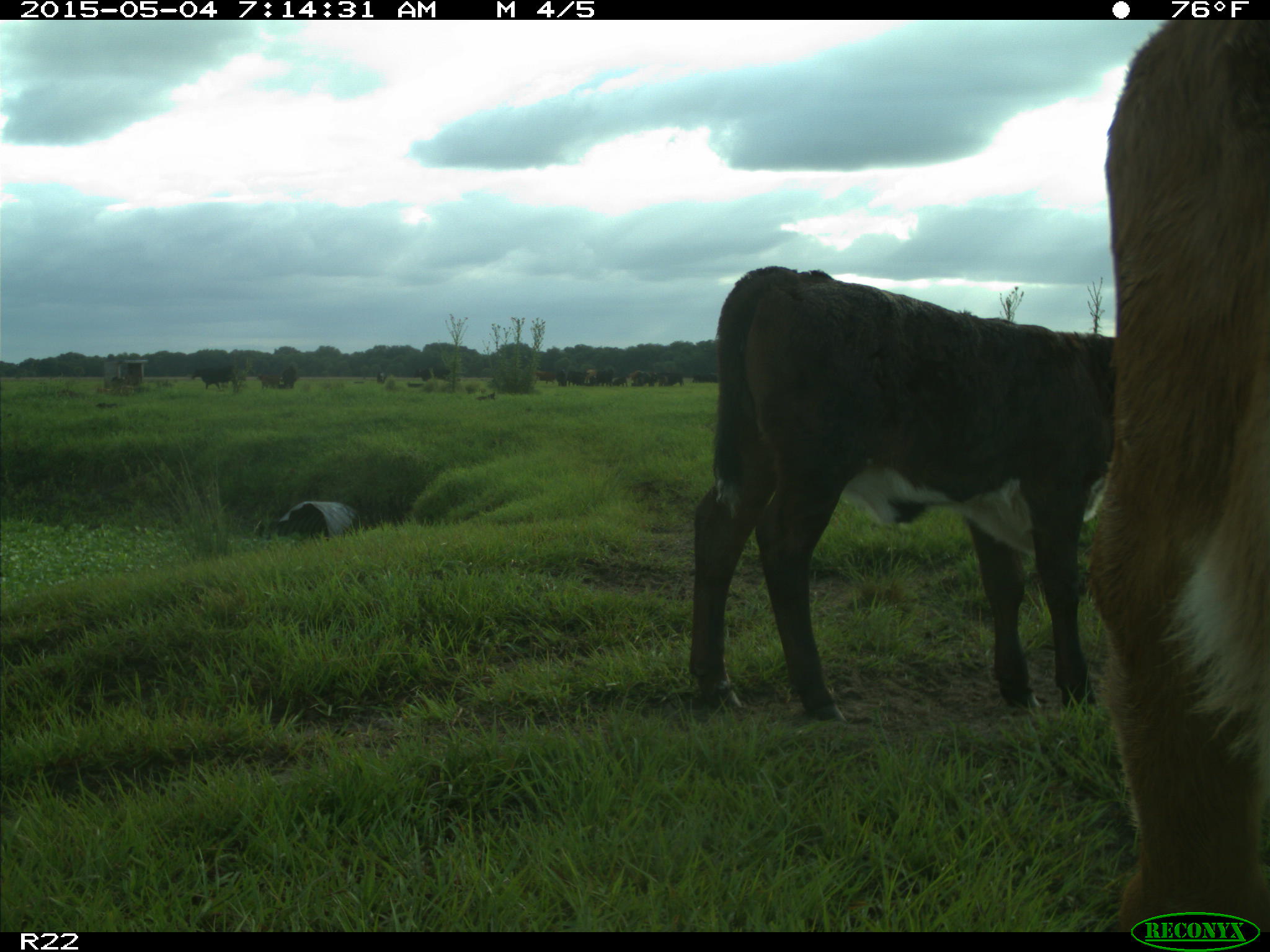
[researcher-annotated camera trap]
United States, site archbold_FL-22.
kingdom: Animalia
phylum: Chordata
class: Mammalia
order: Artiodactyla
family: Bovidae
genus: Bos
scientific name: Bos taurus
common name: domestic cow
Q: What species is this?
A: Bos taurus (domestic cow).